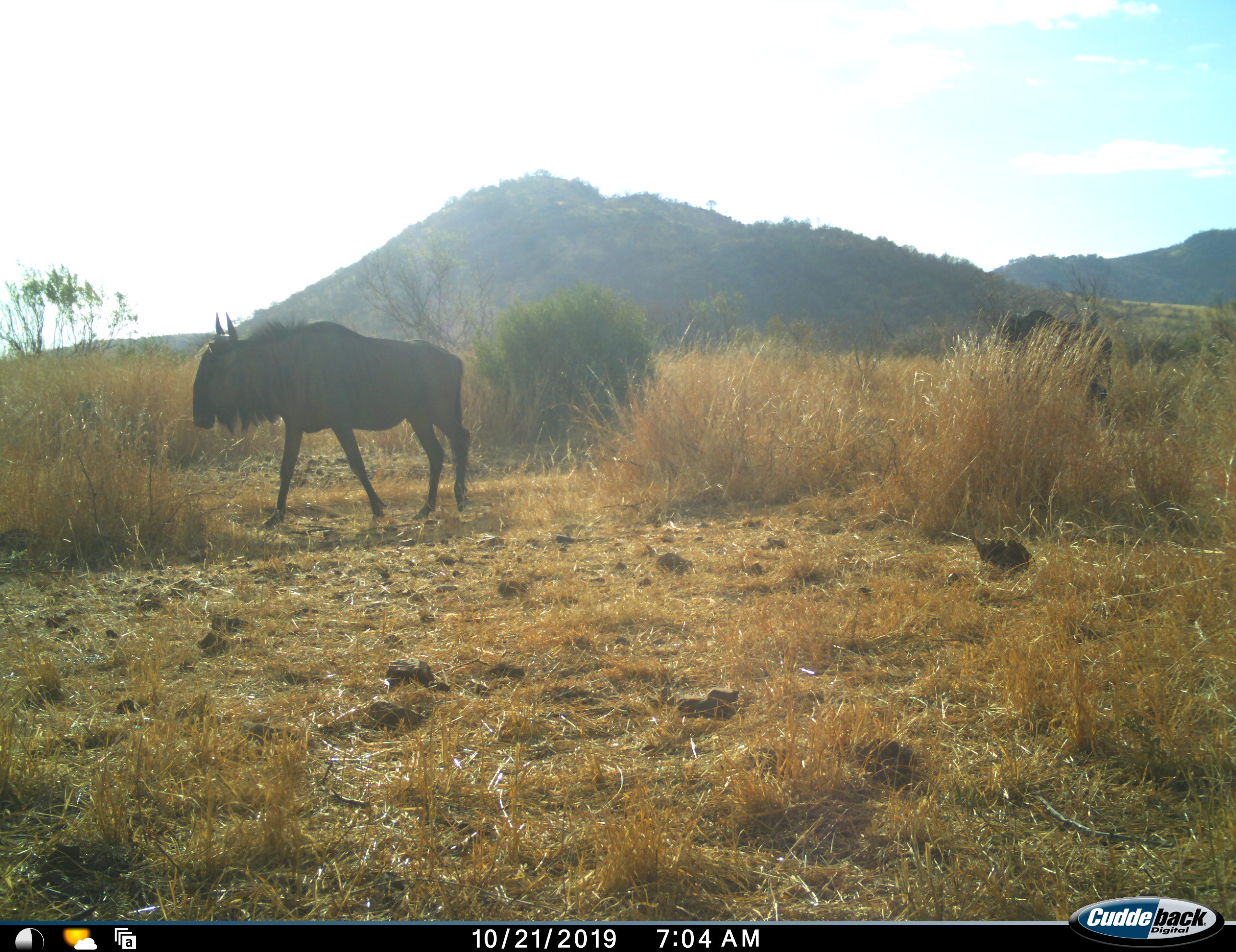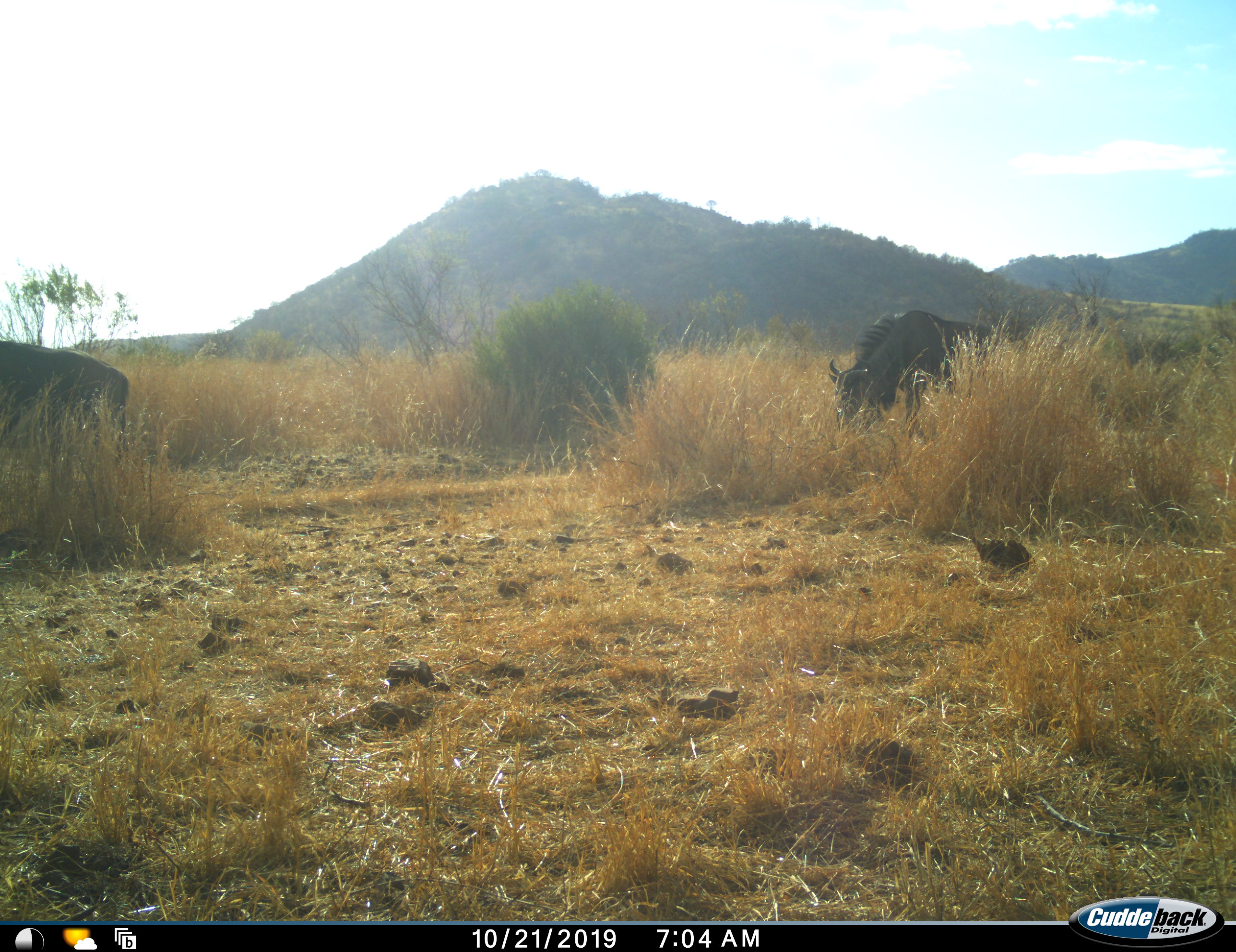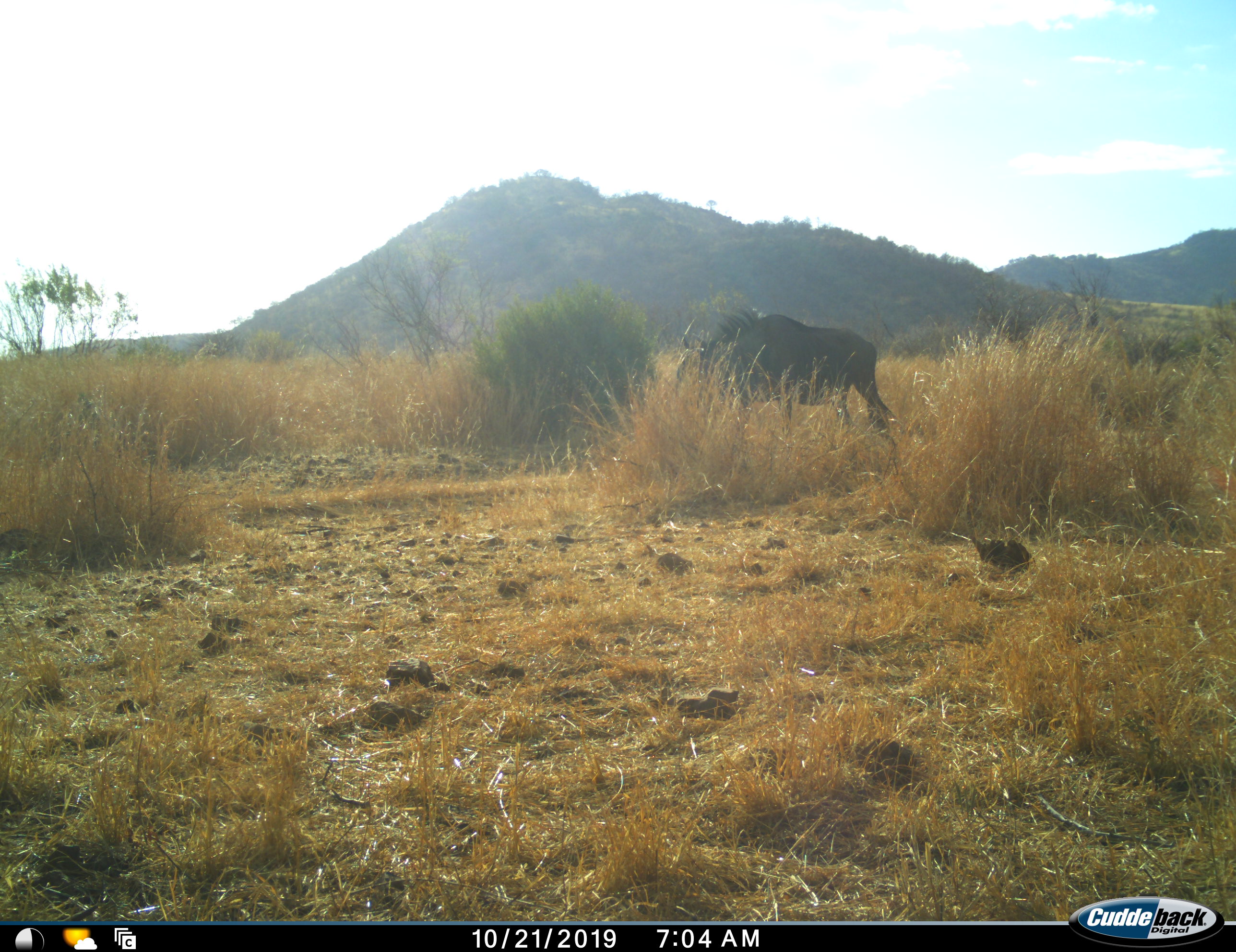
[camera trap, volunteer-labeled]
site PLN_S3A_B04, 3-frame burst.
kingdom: Animalia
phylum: Chordata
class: Mammalia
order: Artiodactyla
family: Bovidae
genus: Connochaetes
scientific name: Connochaetes taurinus taurinus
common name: blue wildebeest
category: wildebeestblue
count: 2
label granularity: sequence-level